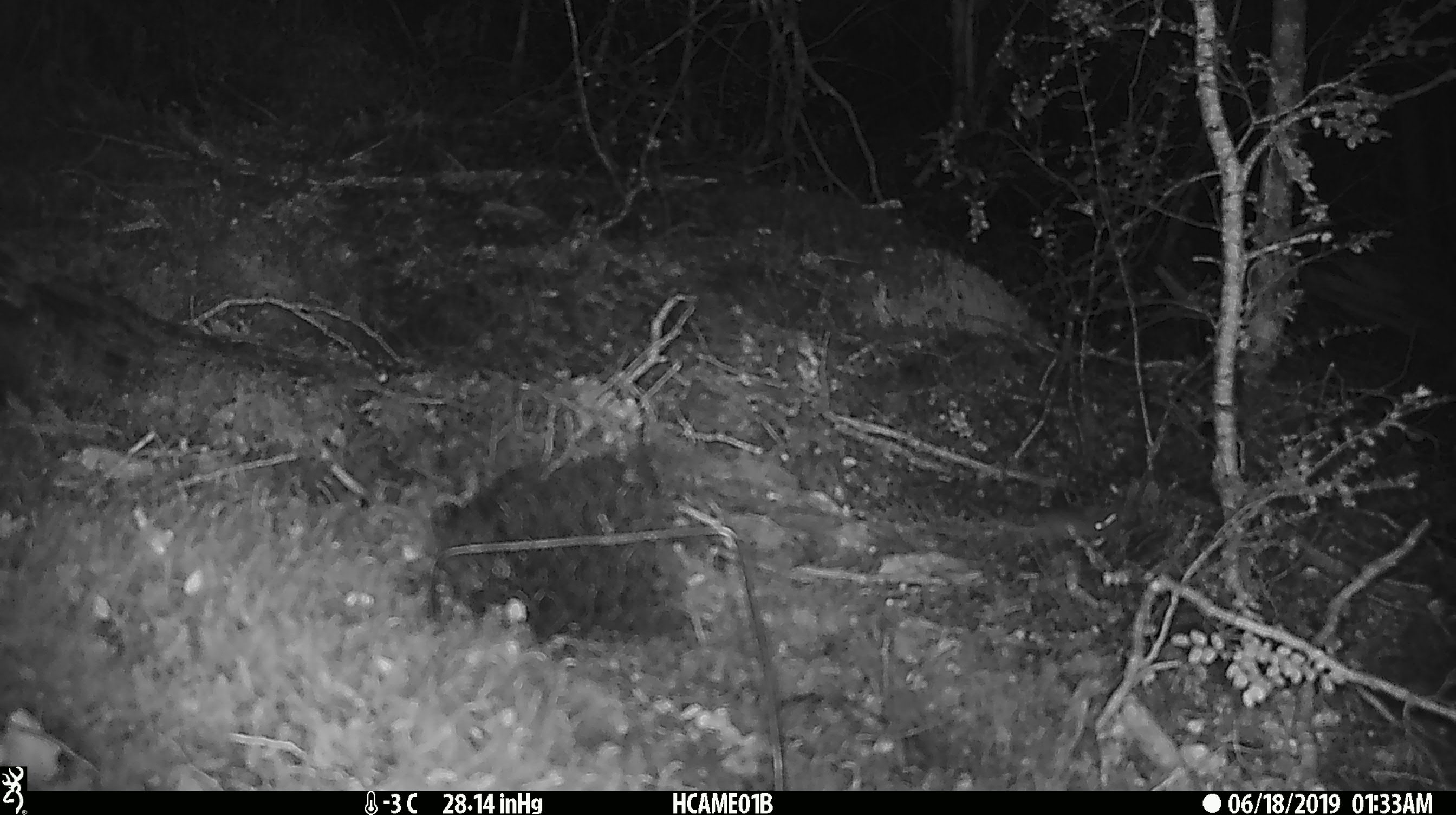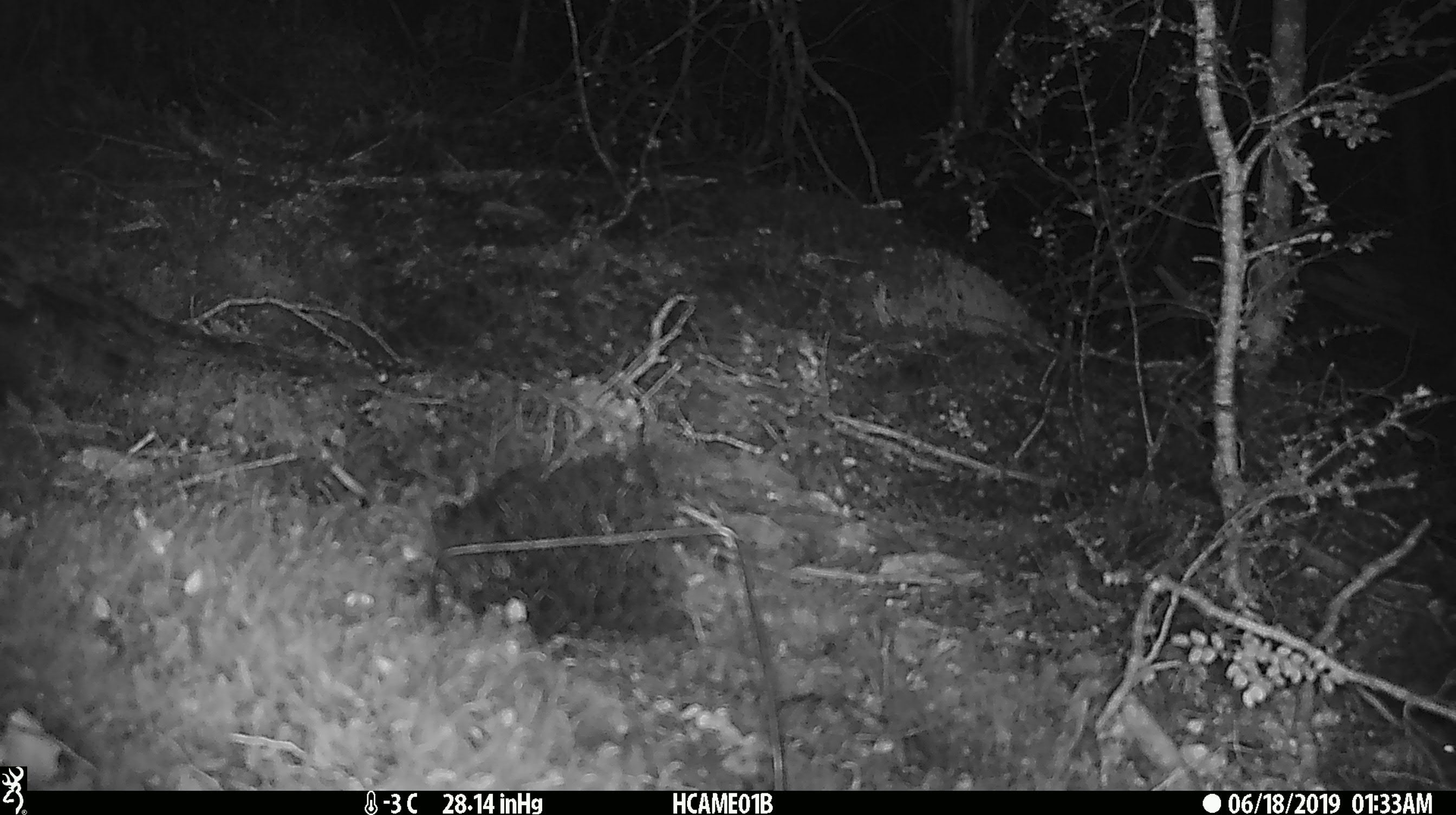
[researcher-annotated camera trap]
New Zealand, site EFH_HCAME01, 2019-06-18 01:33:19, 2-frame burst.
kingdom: Animalia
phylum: Chordata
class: Mammalia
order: Rodentia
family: Muridae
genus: Mus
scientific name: Mus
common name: mouse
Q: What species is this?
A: Mouse (Mus).